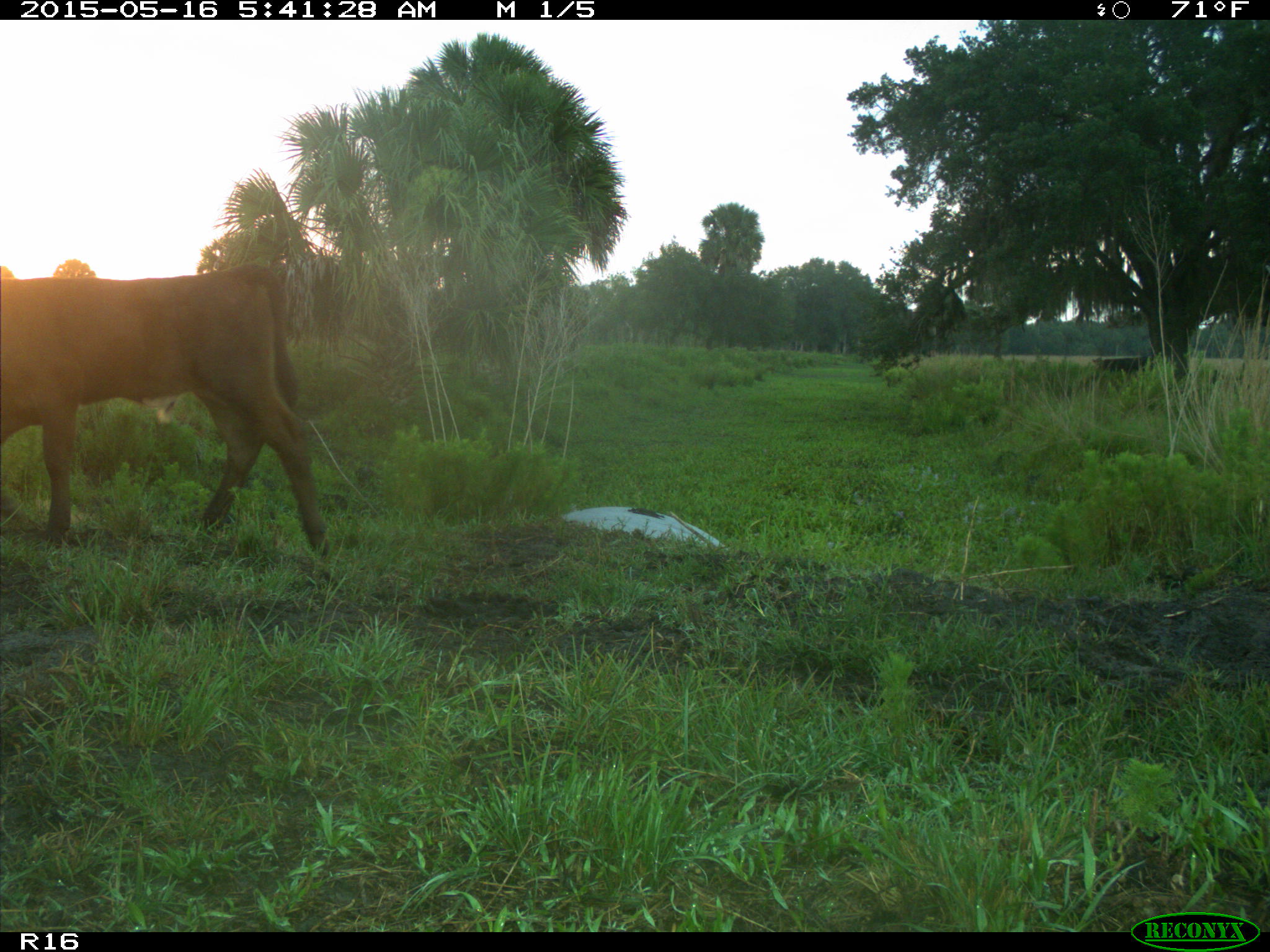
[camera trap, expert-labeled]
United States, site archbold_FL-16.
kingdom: Animalia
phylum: Chordata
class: Mammalia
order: Artiodactyla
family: Bovidae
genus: Bos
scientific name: Bos taurus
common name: domestic cow